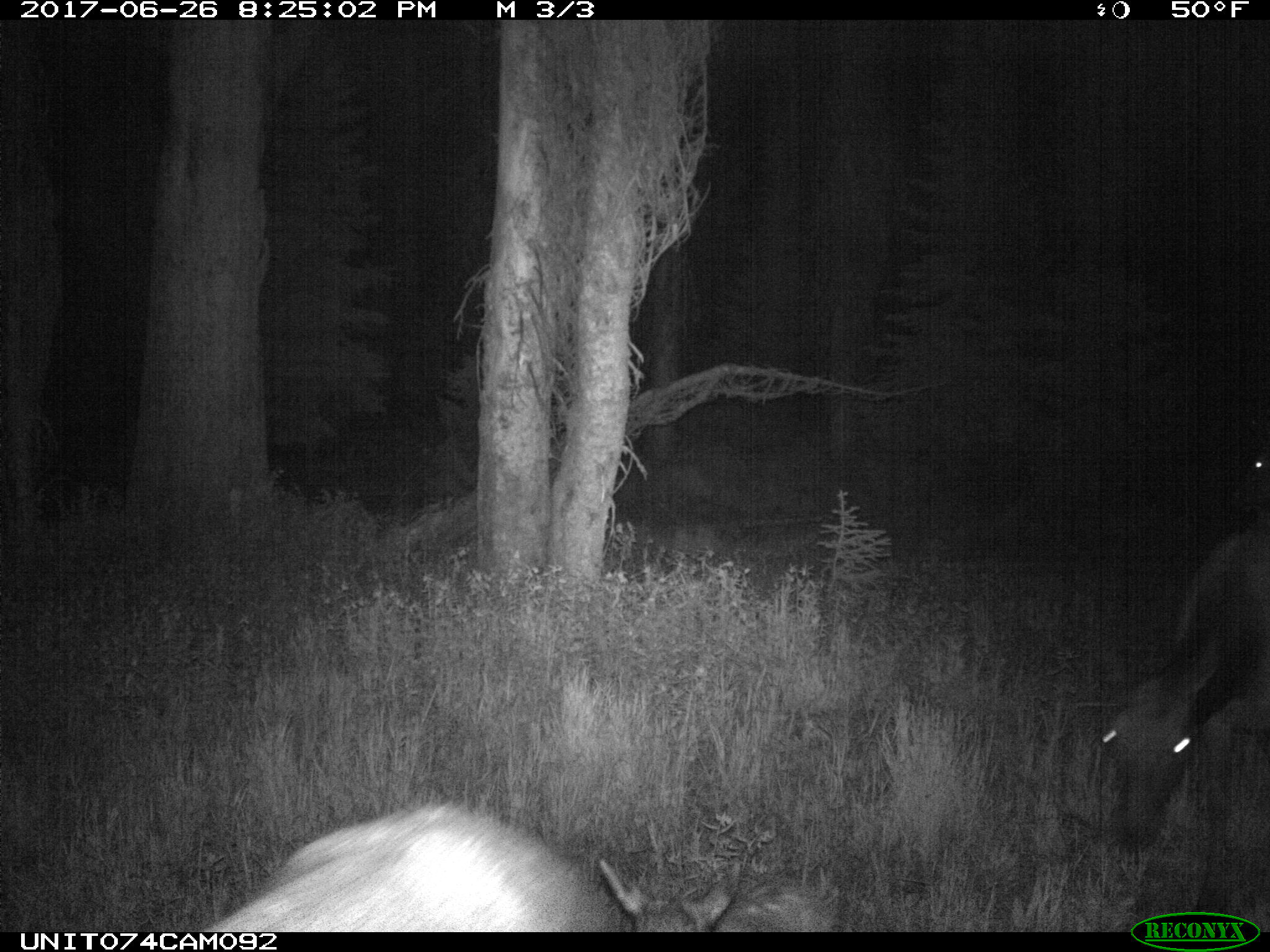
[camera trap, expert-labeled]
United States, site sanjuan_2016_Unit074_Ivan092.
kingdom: Animalia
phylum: Chordata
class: Mammalia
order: Artiodactyla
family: Cervidae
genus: Cervus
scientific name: Cervus elaphus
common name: red deer